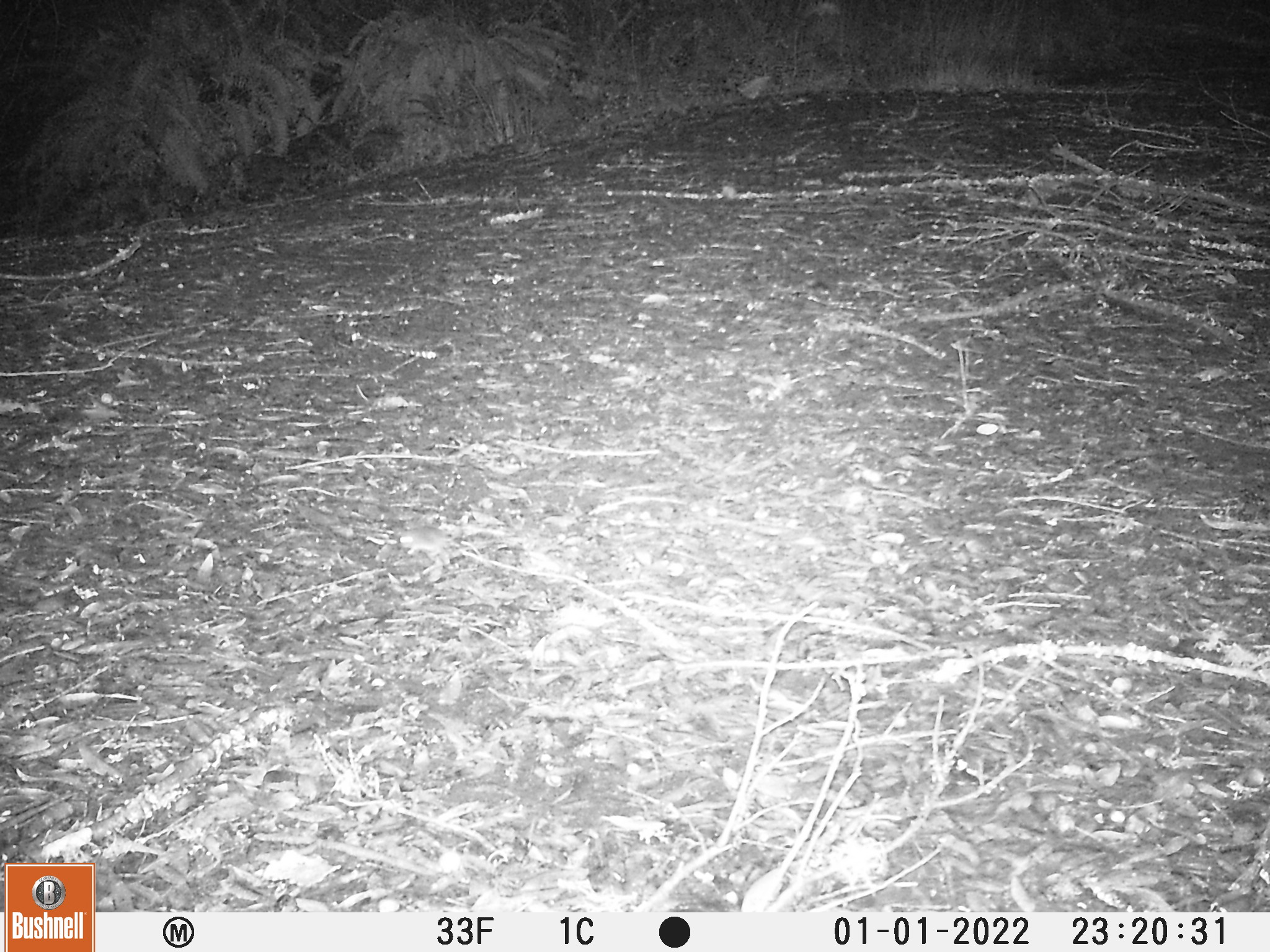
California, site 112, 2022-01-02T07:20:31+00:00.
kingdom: Animalia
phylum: Chordata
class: Mammalia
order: Rodentia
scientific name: Rodentia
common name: mouse or rat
Mouse or rat (Rodentia).